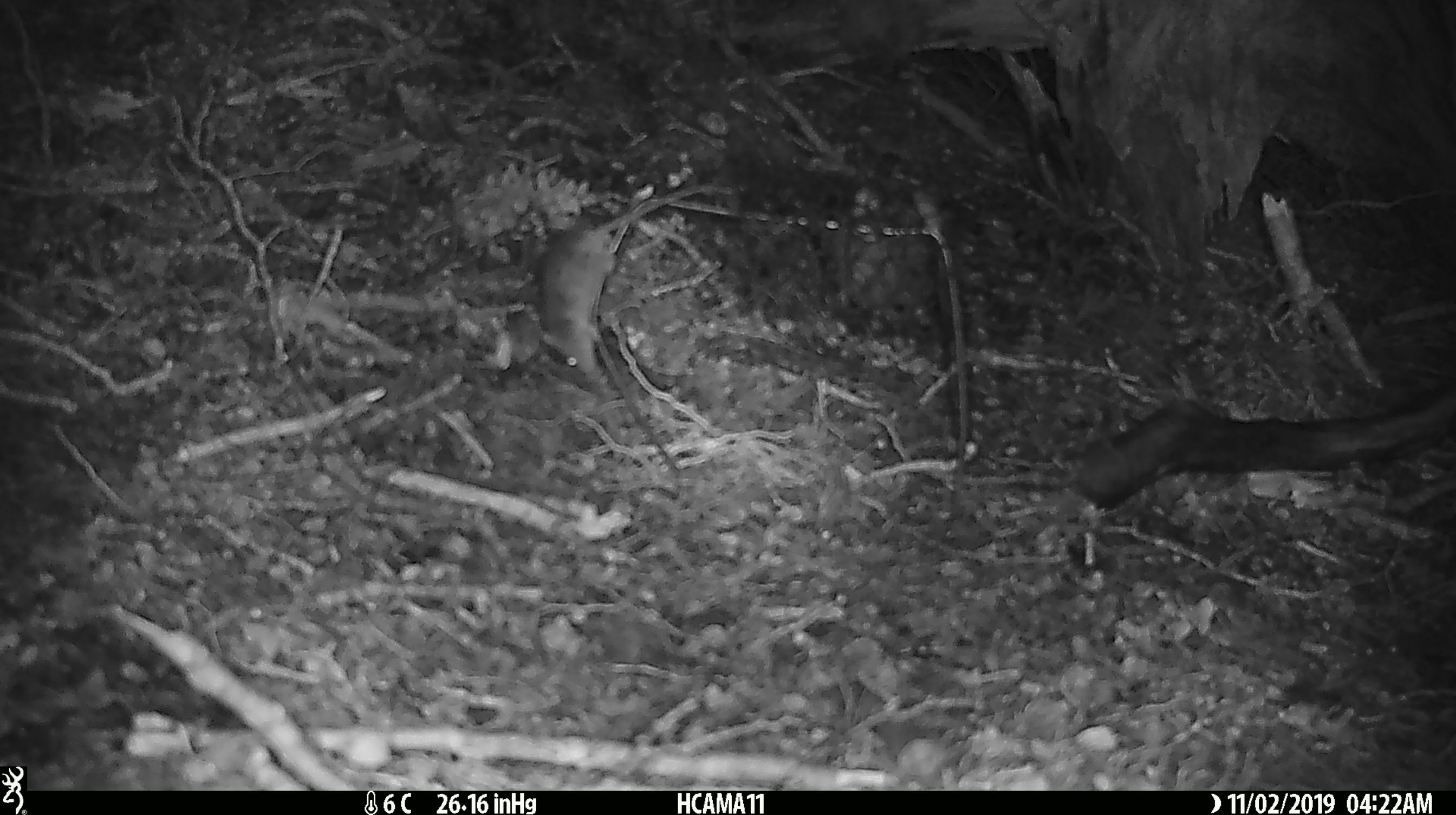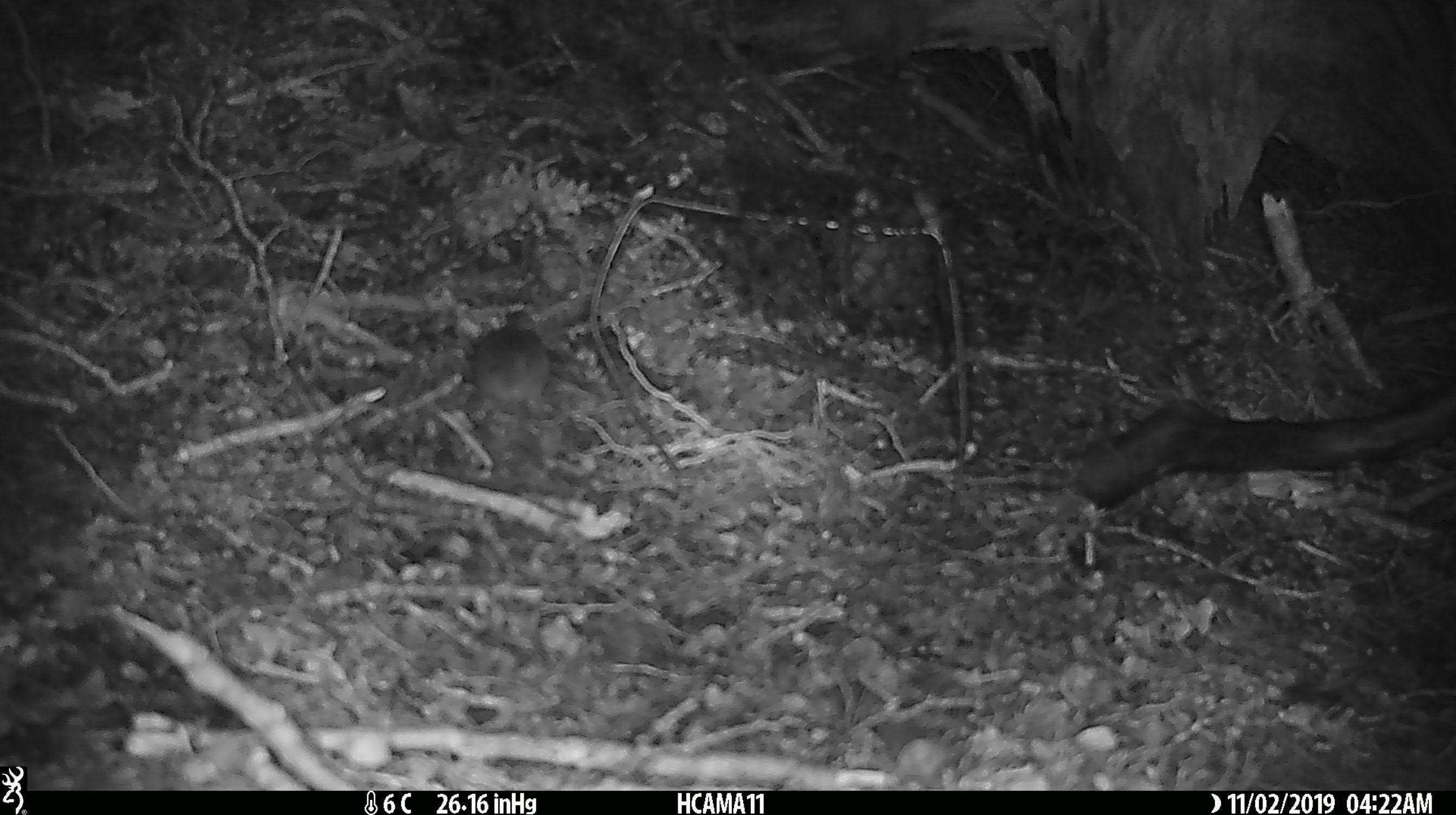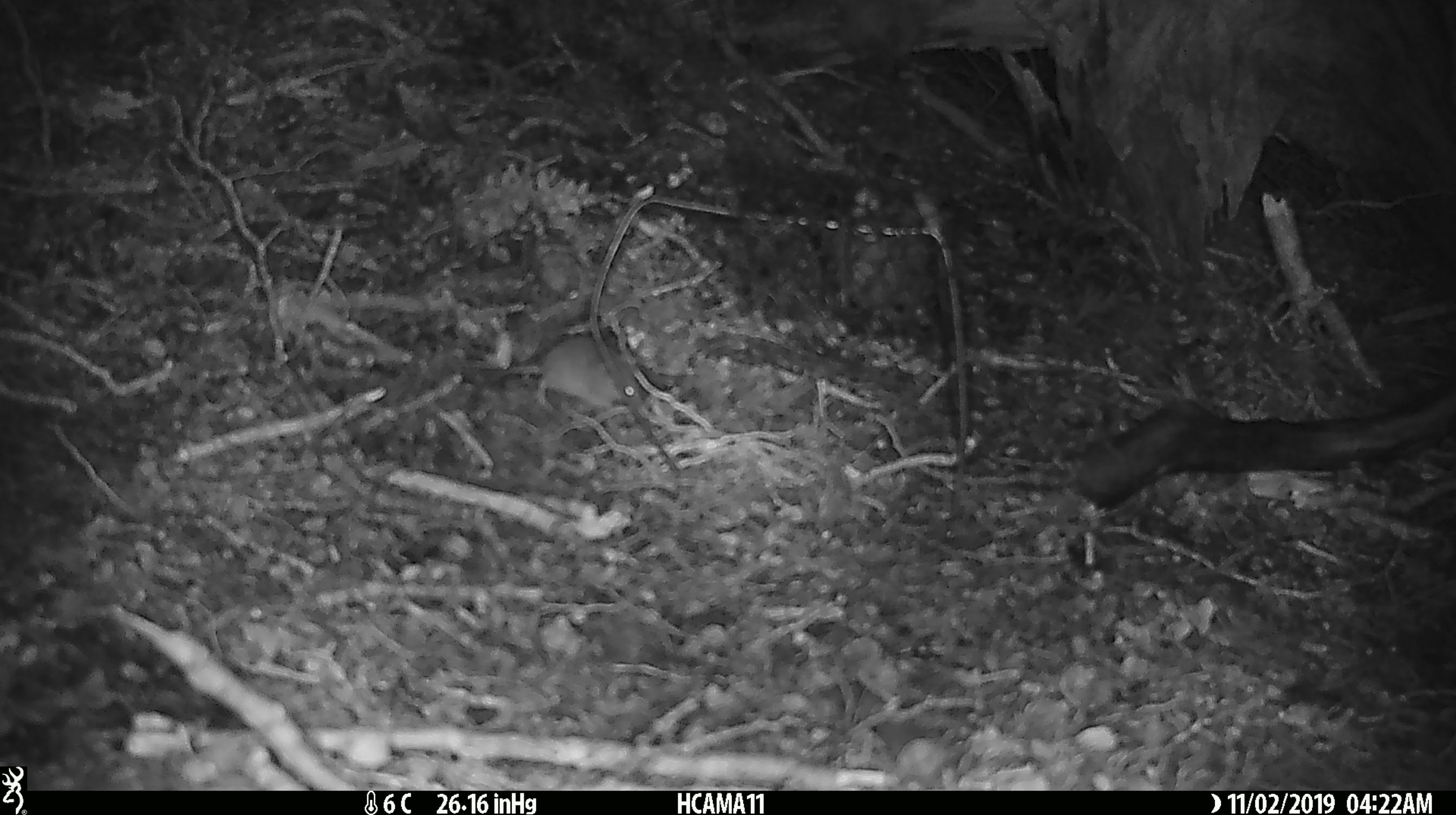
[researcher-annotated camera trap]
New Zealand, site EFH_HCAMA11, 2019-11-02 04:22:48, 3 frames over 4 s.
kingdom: Animalia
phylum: Chordata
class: Mammalia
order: Rodentia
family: Muridae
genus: Mus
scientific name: Mus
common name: mouse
Mouse (Mus).